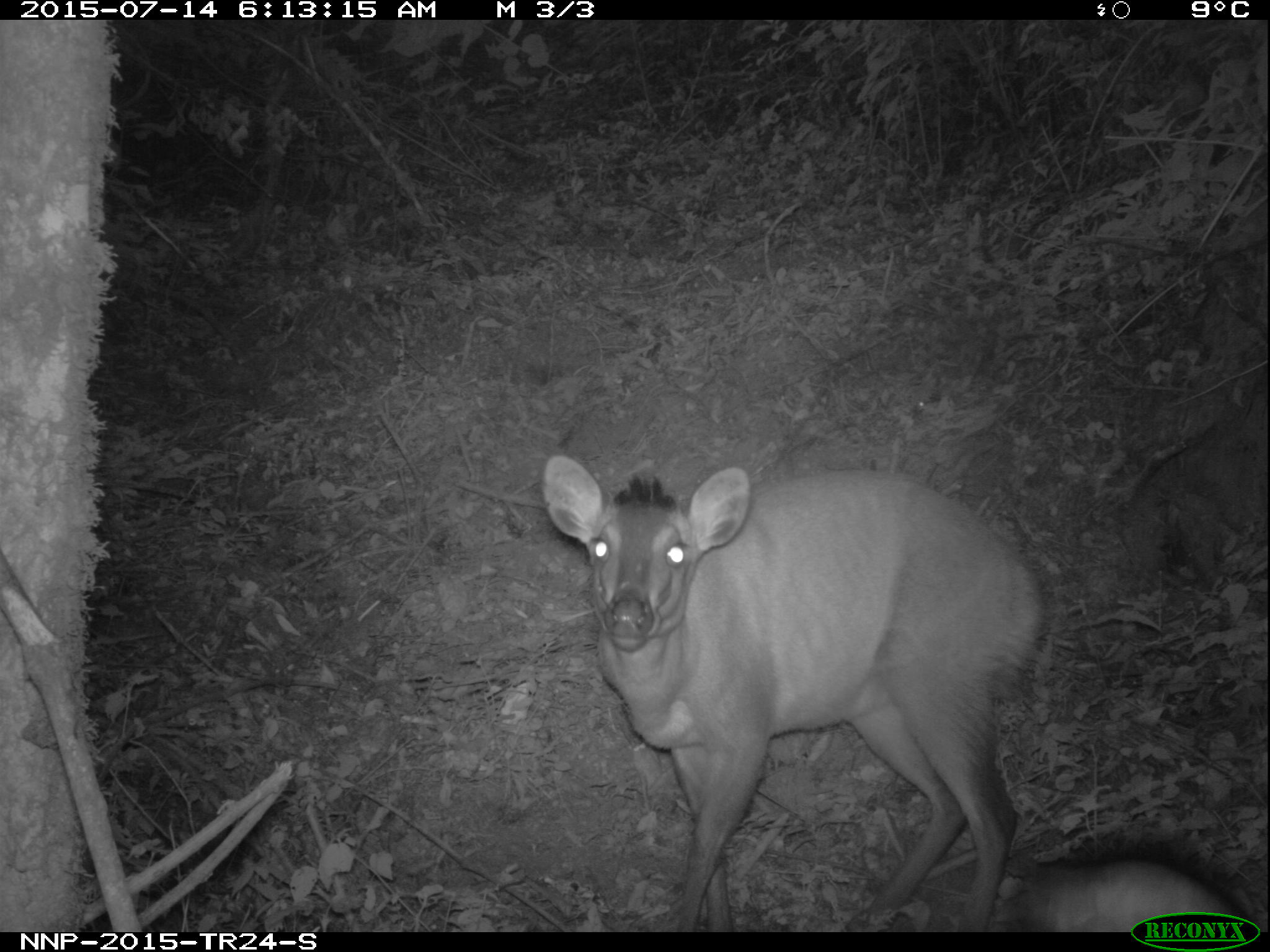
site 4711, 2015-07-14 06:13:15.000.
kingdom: Animalia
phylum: Chordata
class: Mammalia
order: Artiodactyla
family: Bovidae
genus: Cephalophus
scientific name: Cephalophus nigrifrons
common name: black-fronted duiker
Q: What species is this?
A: Cephalophus nigrifrons (black-fronted duiker).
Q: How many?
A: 1.